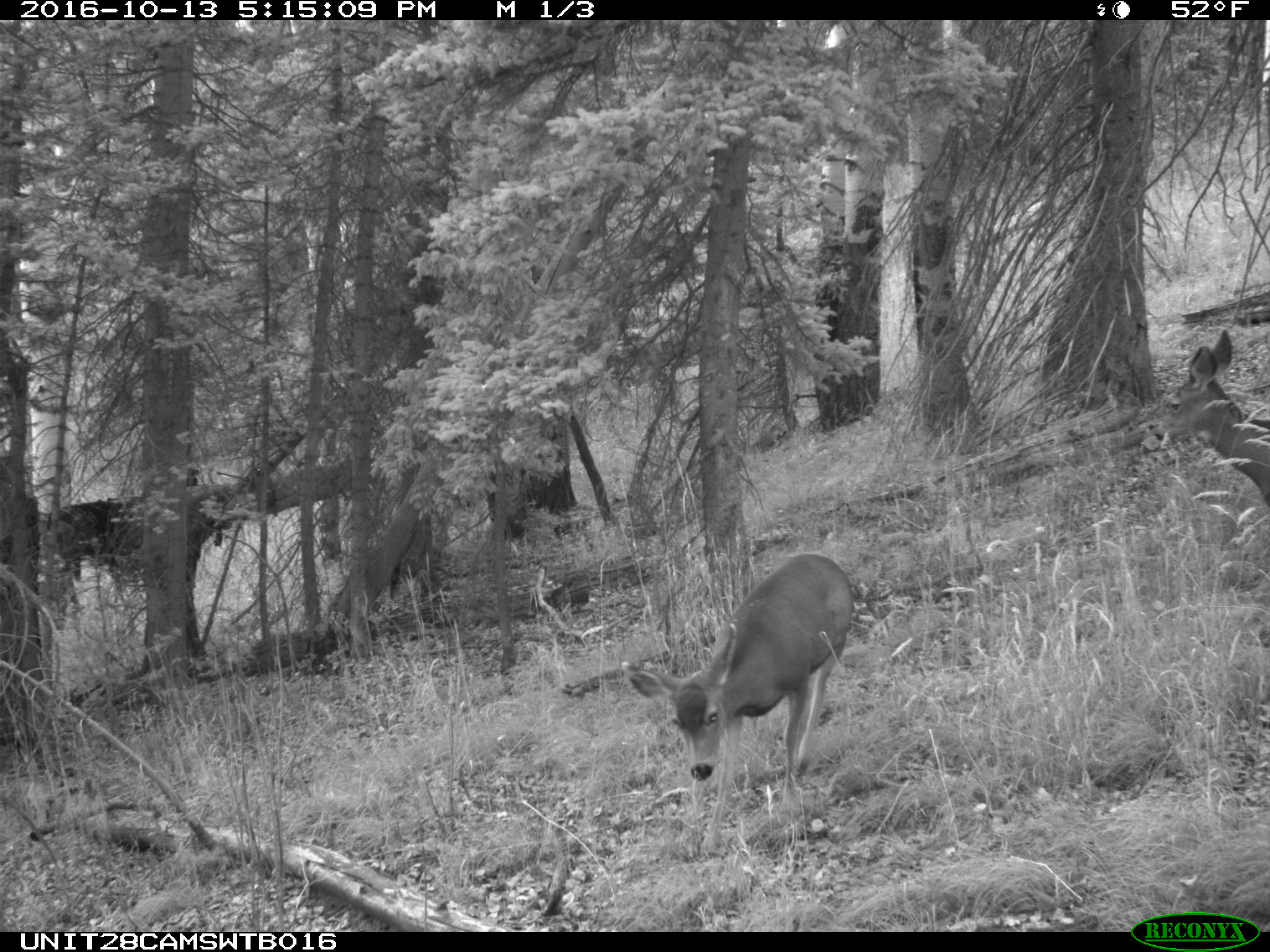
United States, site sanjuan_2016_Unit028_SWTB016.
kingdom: Animalia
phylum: Chordata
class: Mammalia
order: Artiodactyla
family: Cervidae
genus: Odocoileus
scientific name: Odocoileus hemionus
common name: mule deer